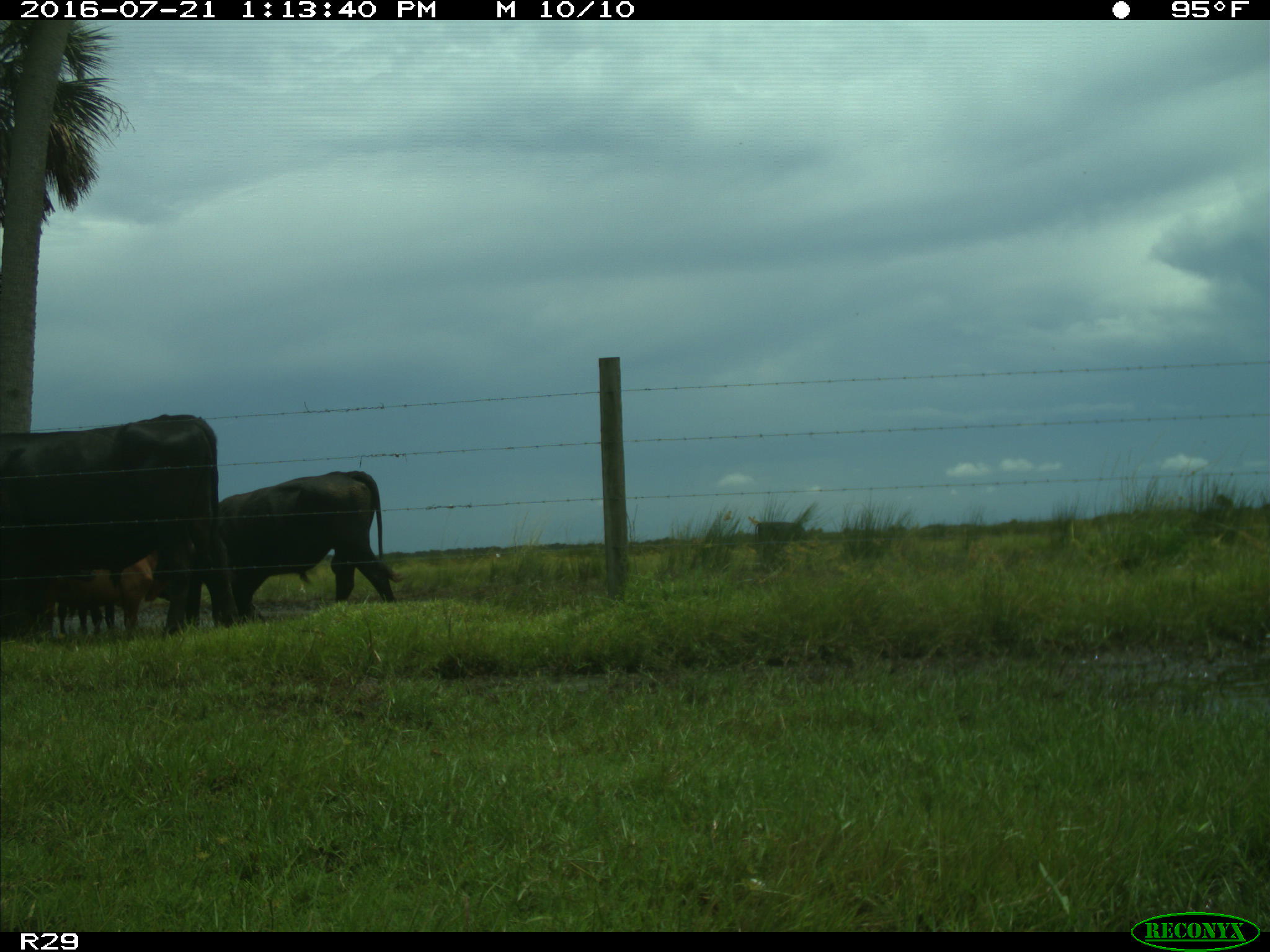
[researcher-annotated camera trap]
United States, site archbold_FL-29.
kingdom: Animalia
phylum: Chordata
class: Mammalia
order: Artiodactyla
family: Bovidae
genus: Bos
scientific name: Bos taurus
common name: domestic cow